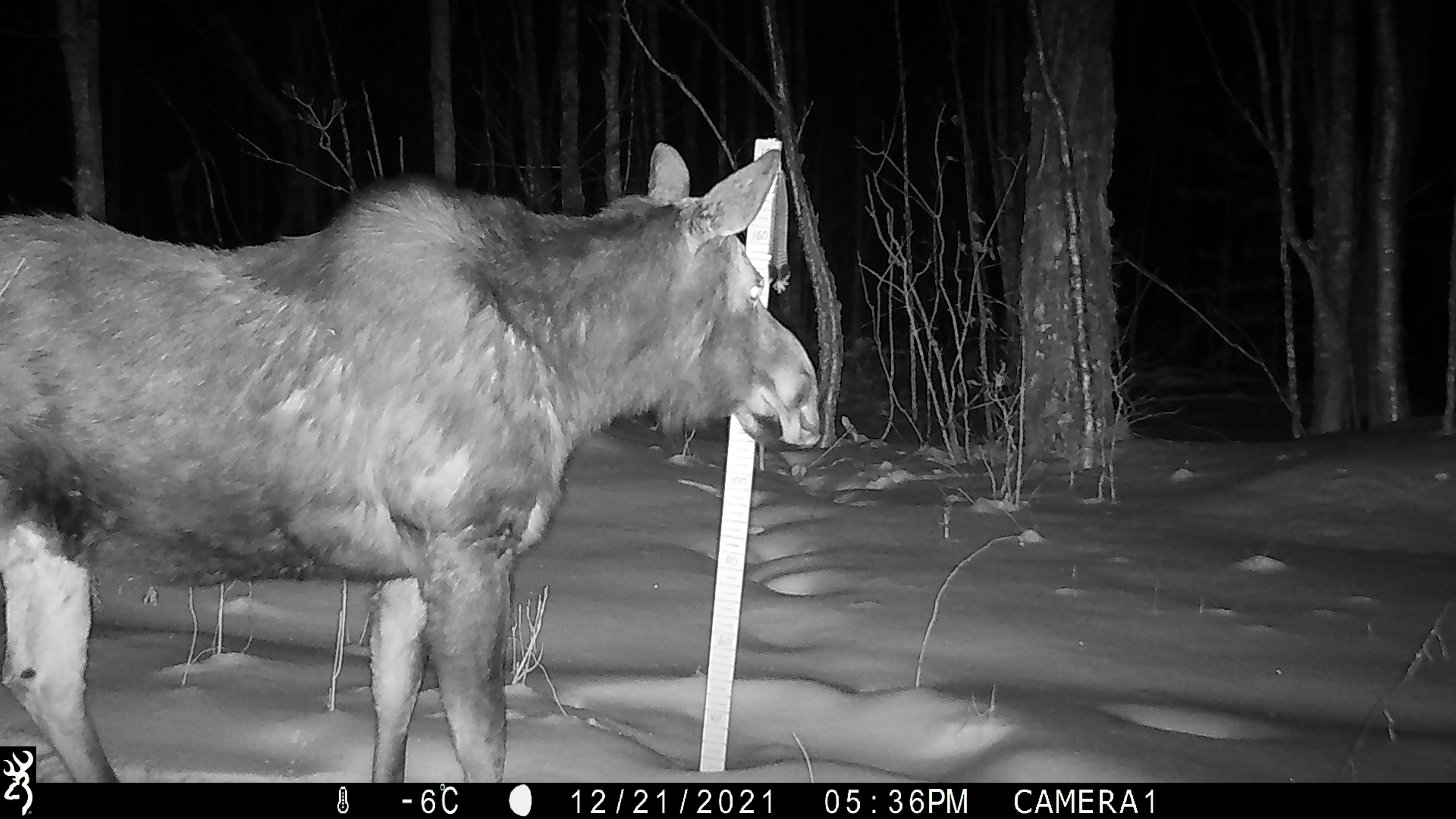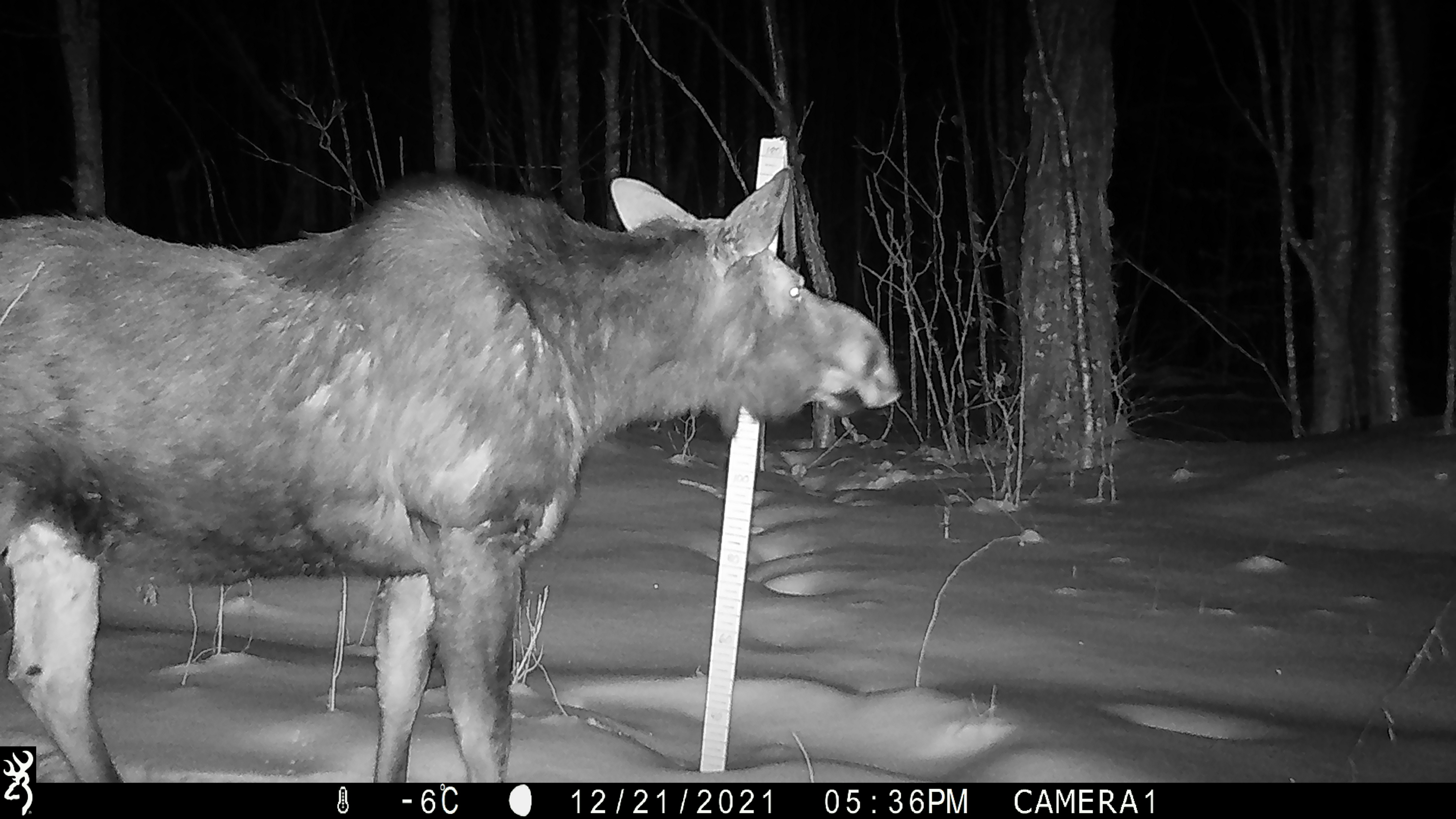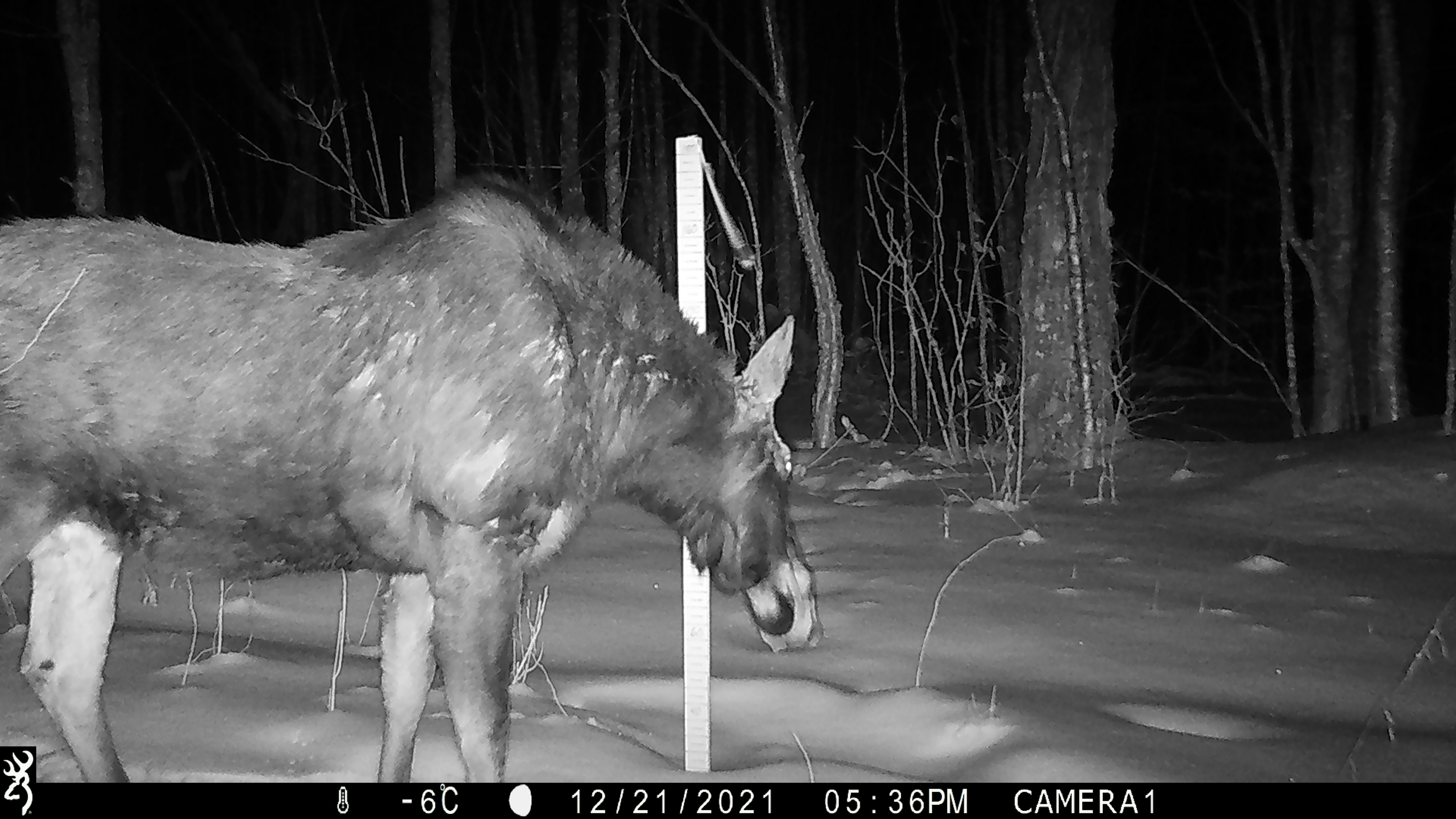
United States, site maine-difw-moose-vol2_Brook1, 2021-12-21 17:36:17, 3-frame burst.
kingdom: Animalia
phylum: Chordata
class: Mammalia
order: Artiodactyla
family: Cervidae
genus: Alces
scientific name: Alces alces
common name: moose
Moose (Alces alces).